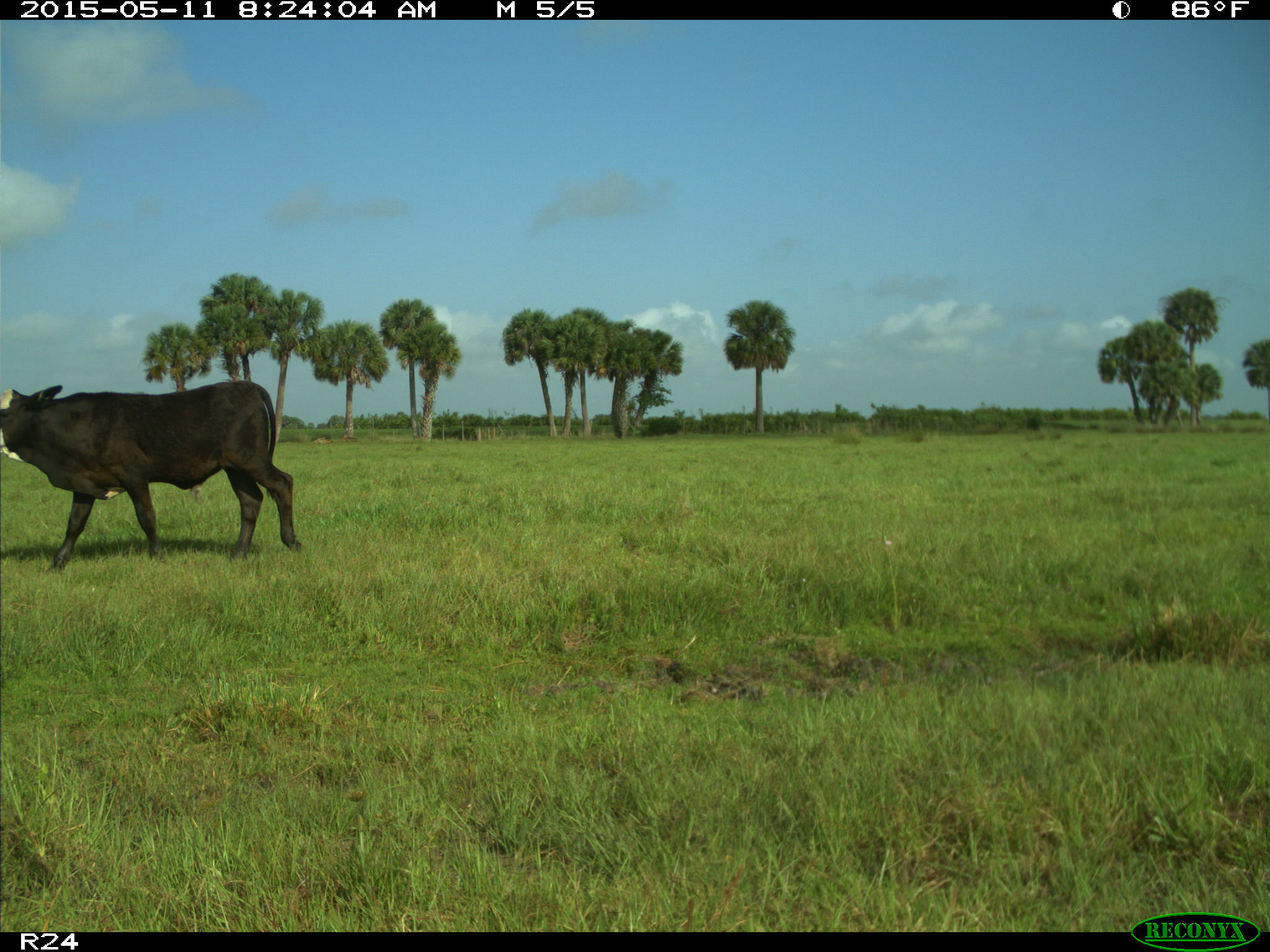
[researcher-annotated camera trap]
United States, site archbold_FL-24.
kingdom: Animalia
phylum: Chordata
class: Mammalia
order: Artiodactyla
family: Bovidae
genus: Bos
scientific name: Bos taurus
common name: domestic cow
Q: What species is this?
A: Bos taurus (domestic cow).